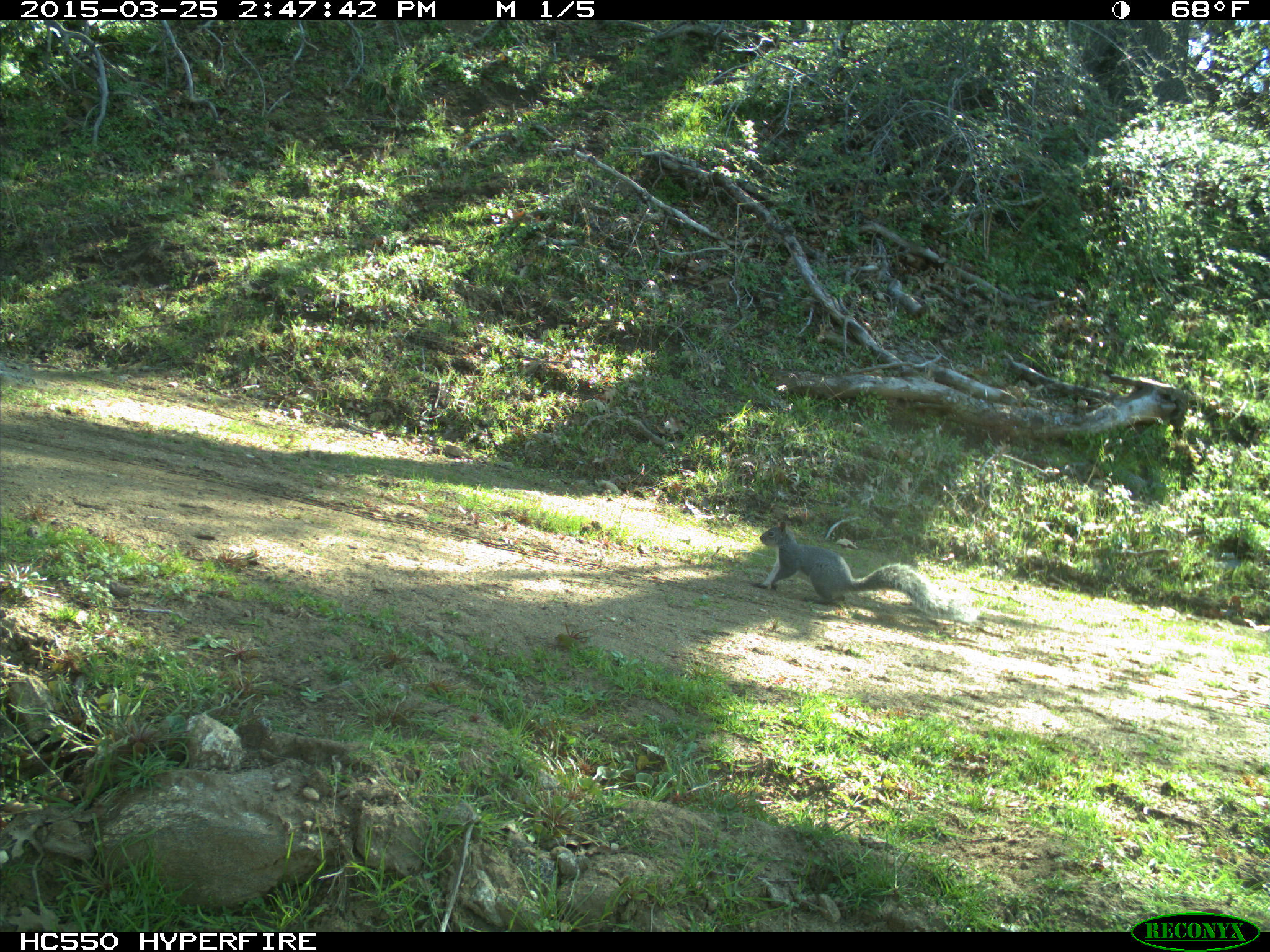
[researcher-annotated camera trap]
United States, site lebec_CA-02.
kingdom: Animalia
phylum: Chordata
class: Mammalia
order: Rodentia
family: Sciuridae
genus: Sciurus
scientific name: Sciurus carolinensis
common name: eastern gray squirrel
Sciurus carolinensis (eastern gray squirrel).